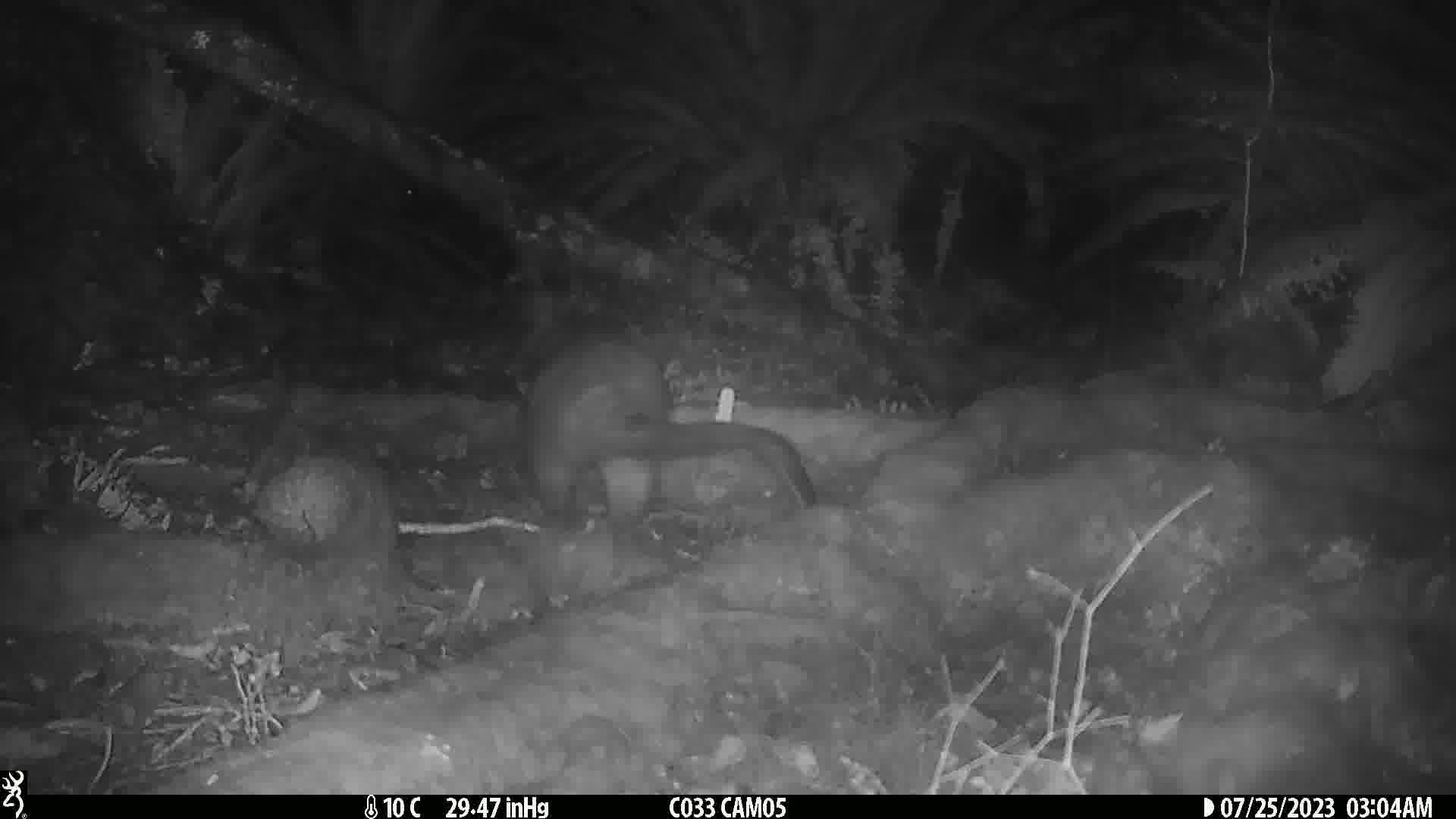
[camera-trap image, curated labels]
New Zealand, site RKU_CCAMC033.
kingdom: Animalia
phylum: Chordata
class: Mammalia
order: Diprotodontia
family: Phalangeridae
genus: Trichosurus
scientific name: Trichosurus vulpecula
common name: common brushtail possum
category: possum